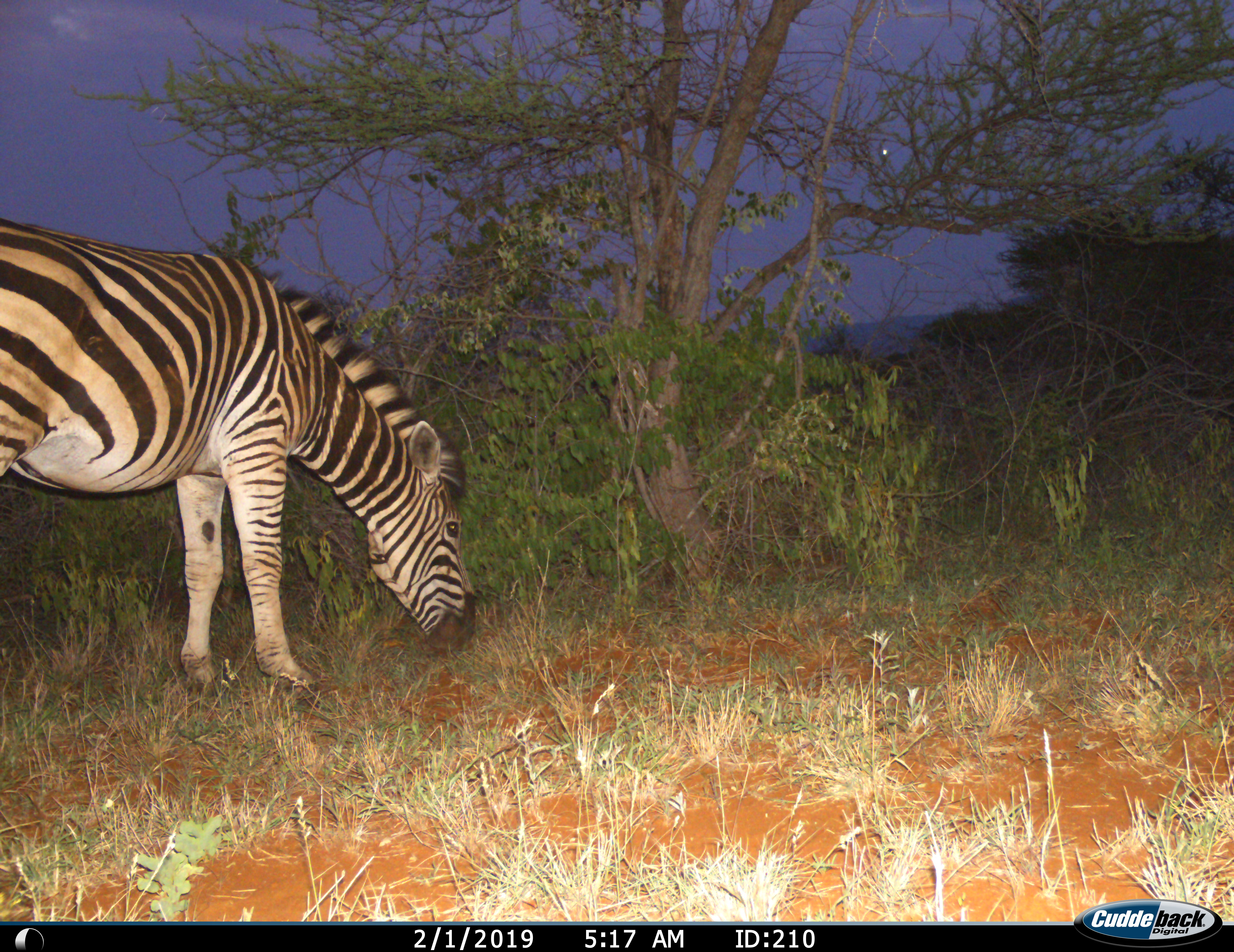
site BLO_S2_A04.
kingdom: Animalia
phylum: Chordata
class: Mammalia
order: Perissodactyla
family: Equidae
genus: Equus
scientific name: Equus quagga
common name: plains zebra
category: zebraplains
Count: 1.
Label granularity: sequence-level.